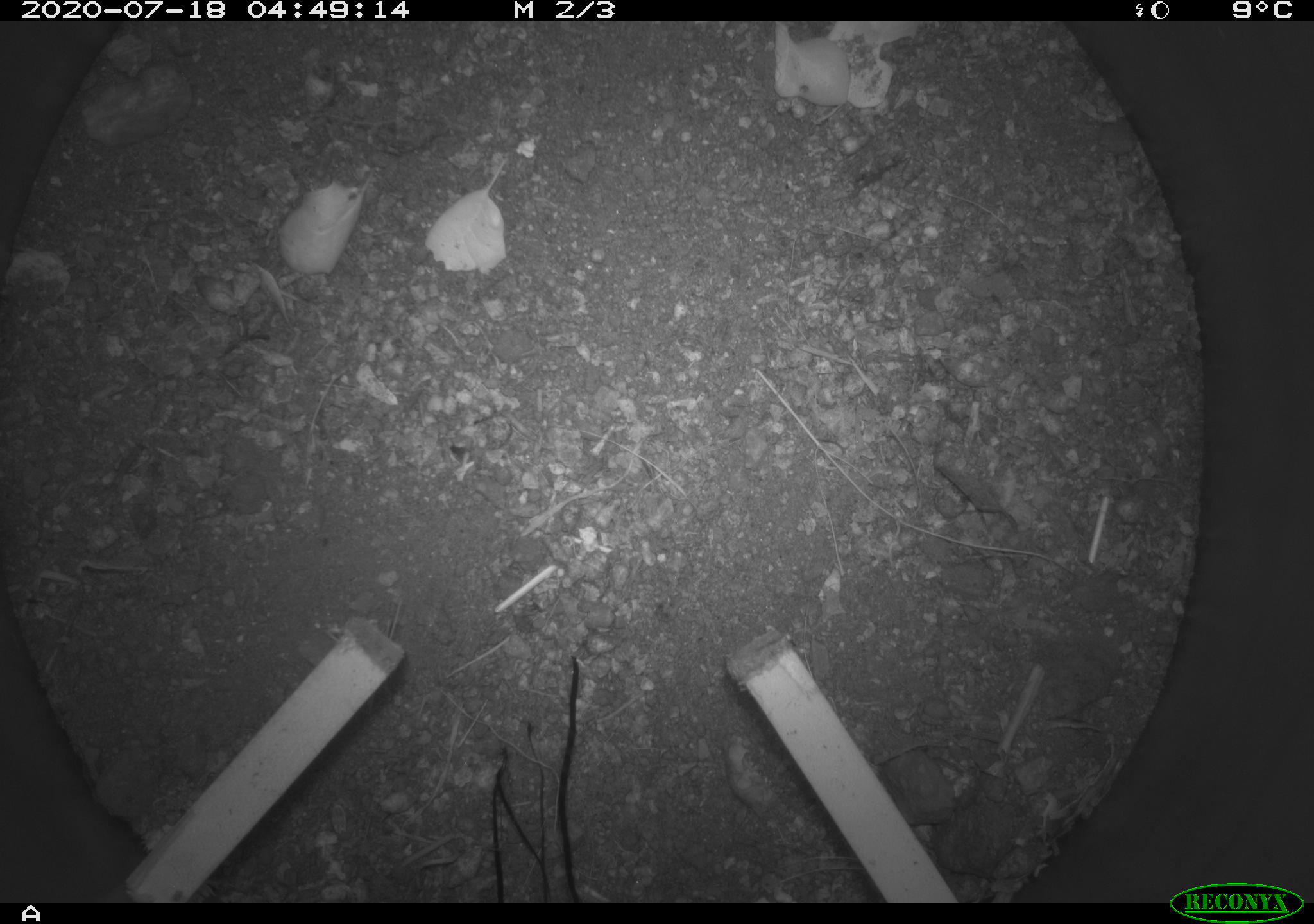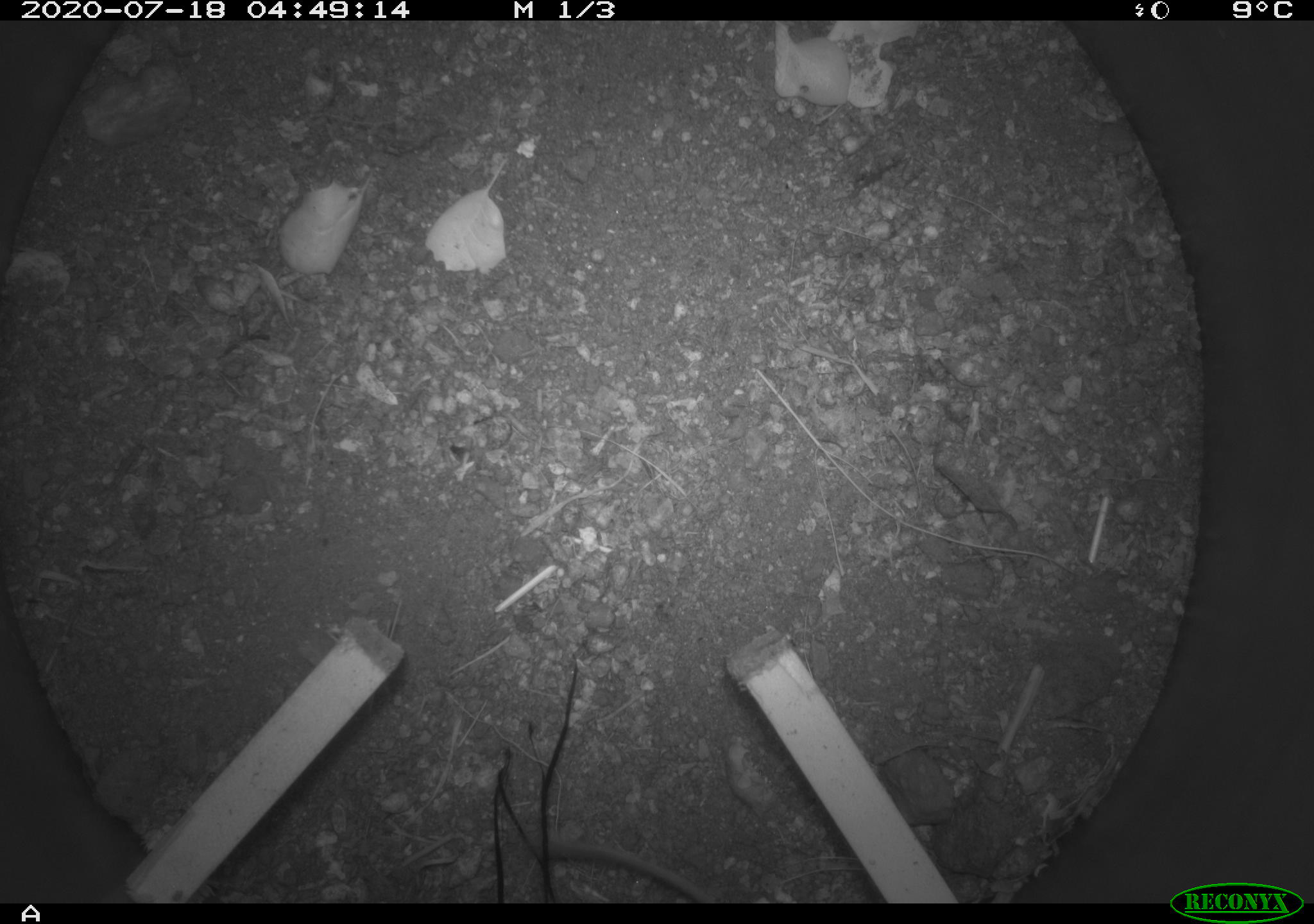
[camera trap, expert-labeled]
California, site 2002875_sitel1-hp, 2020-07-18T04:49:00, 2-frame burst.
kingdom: Animalia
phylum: Chordata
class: Mammalia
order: Rodentia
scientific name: Rodentia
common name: rodent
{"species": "rodent (Rodentia)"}